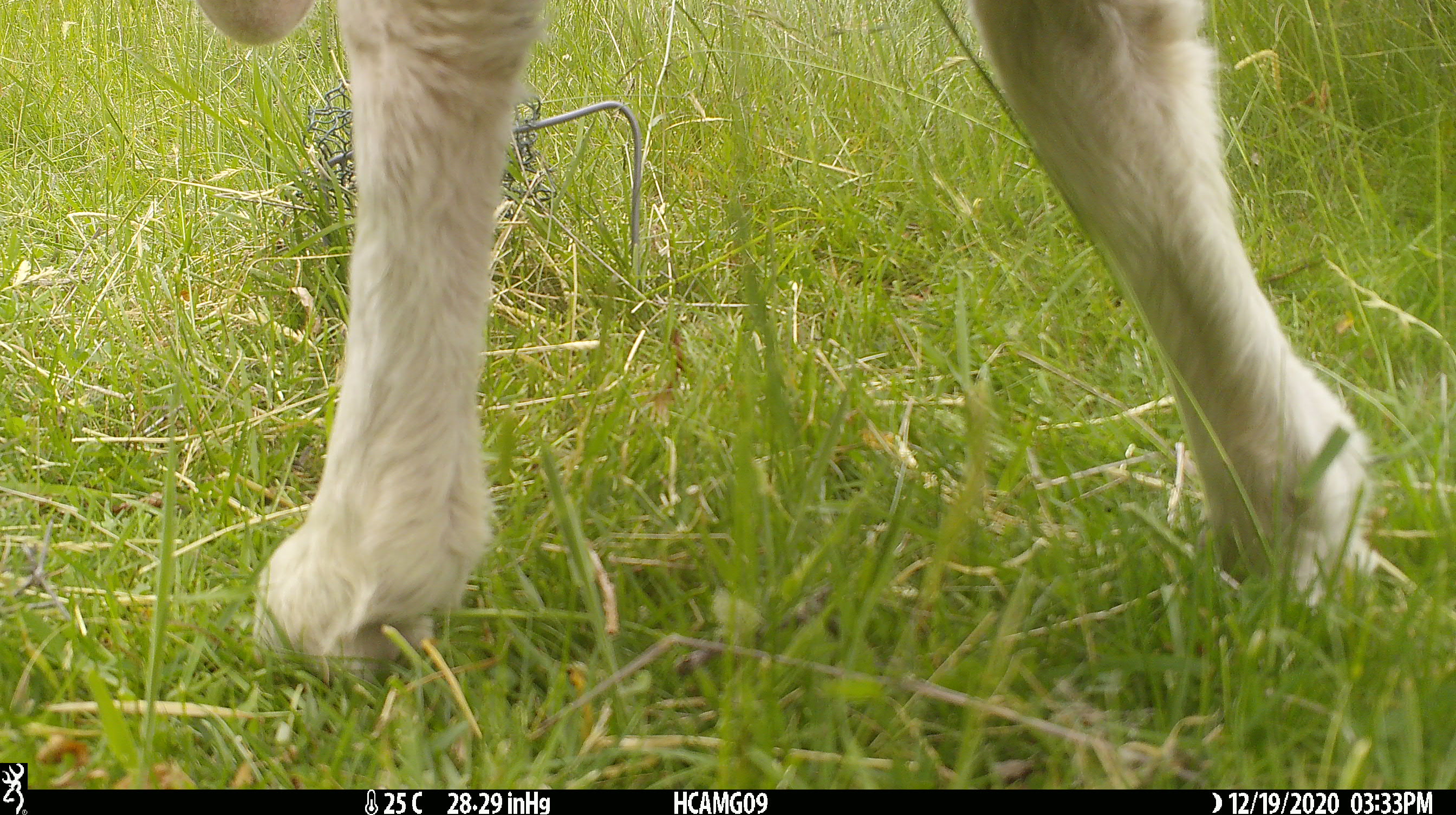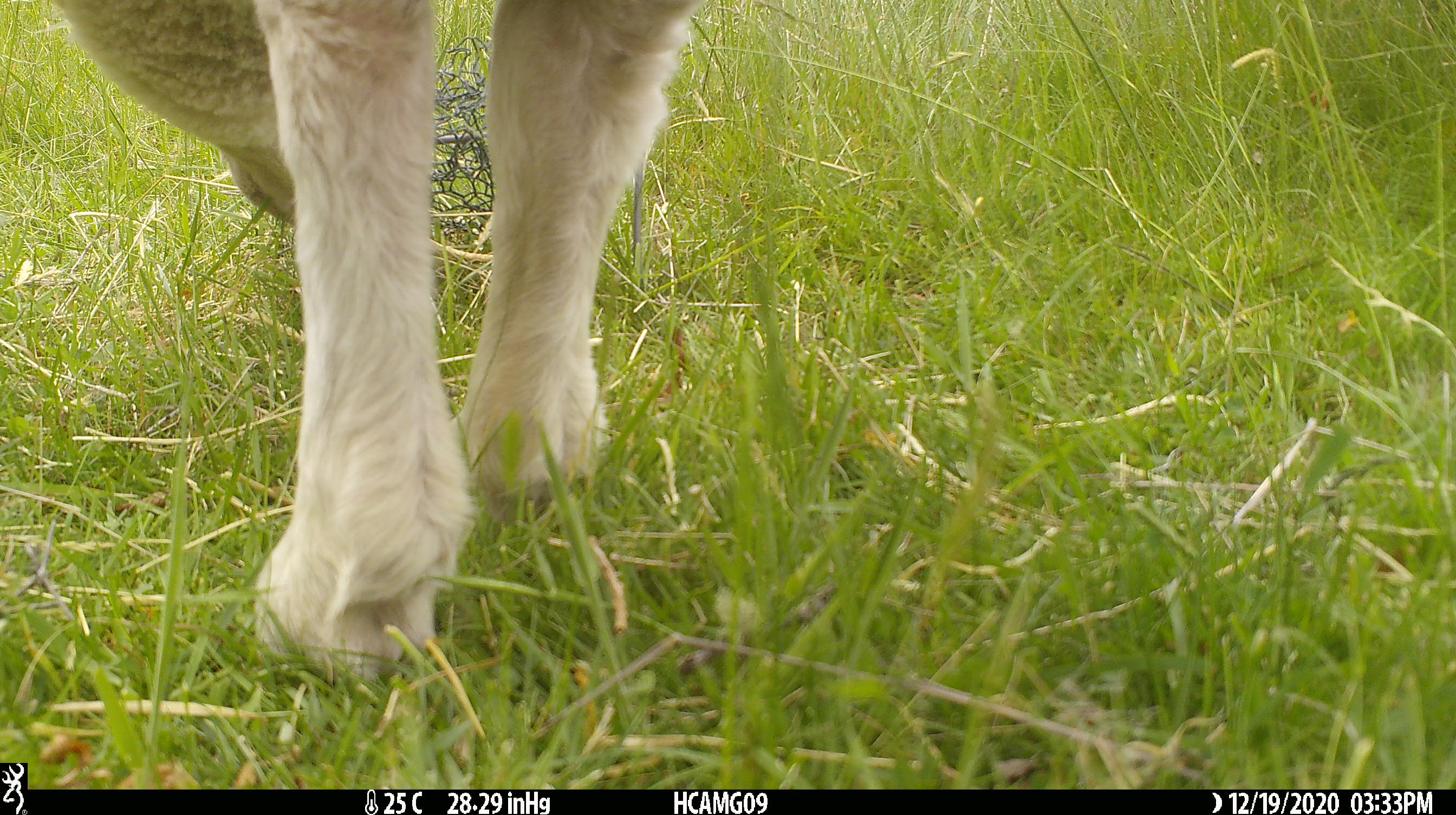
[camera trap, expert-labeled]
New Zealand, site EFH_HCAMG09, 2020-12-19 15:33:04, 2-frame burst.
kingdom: Animalia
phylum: Chordata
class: Mammalia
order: Artiodactyla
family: Bovidae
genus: Ovis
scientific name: Ovis aries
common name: domestic sheep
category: sheep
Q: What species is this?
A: Sheep (domestic sheep) (Ovis aries).